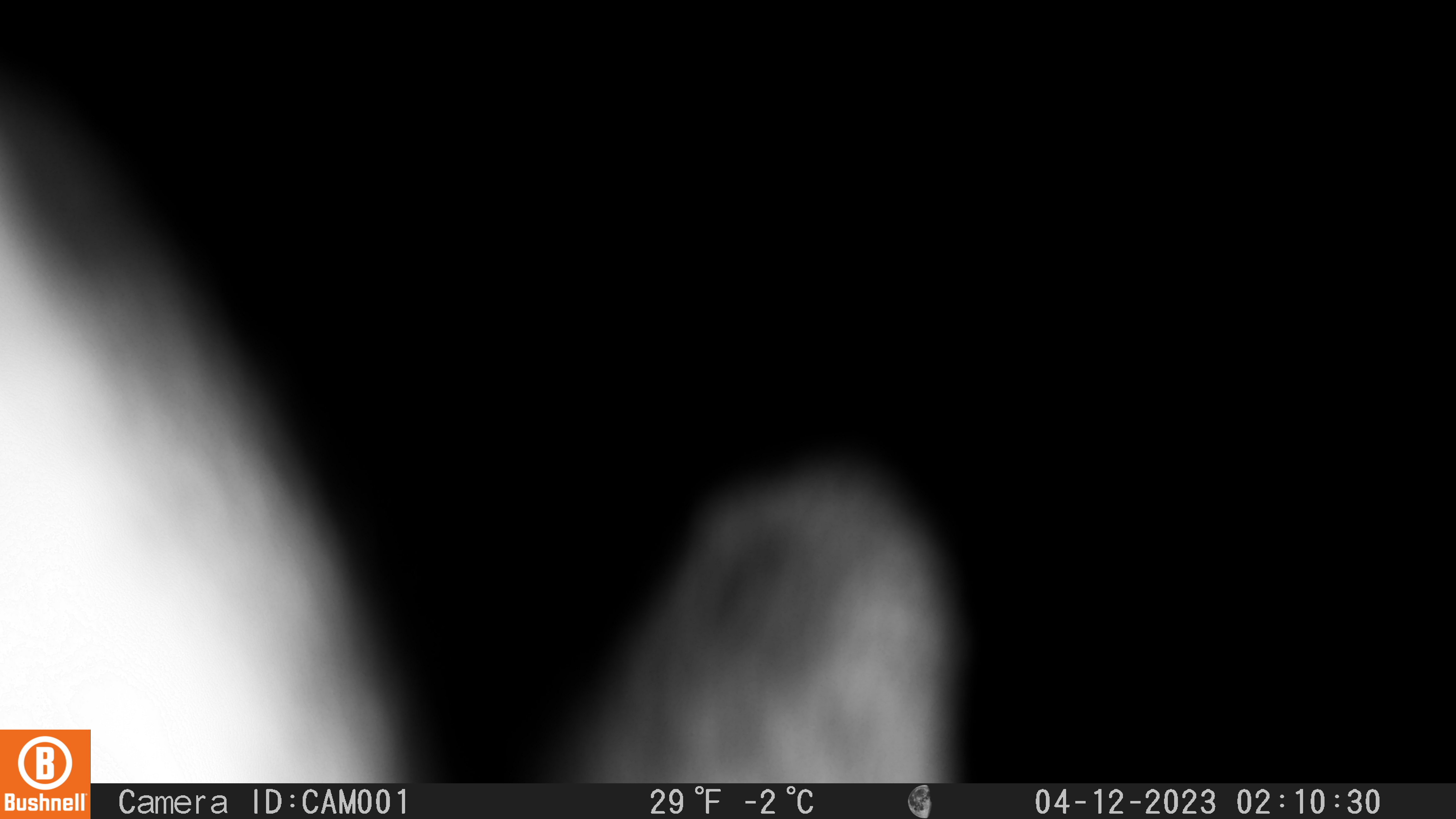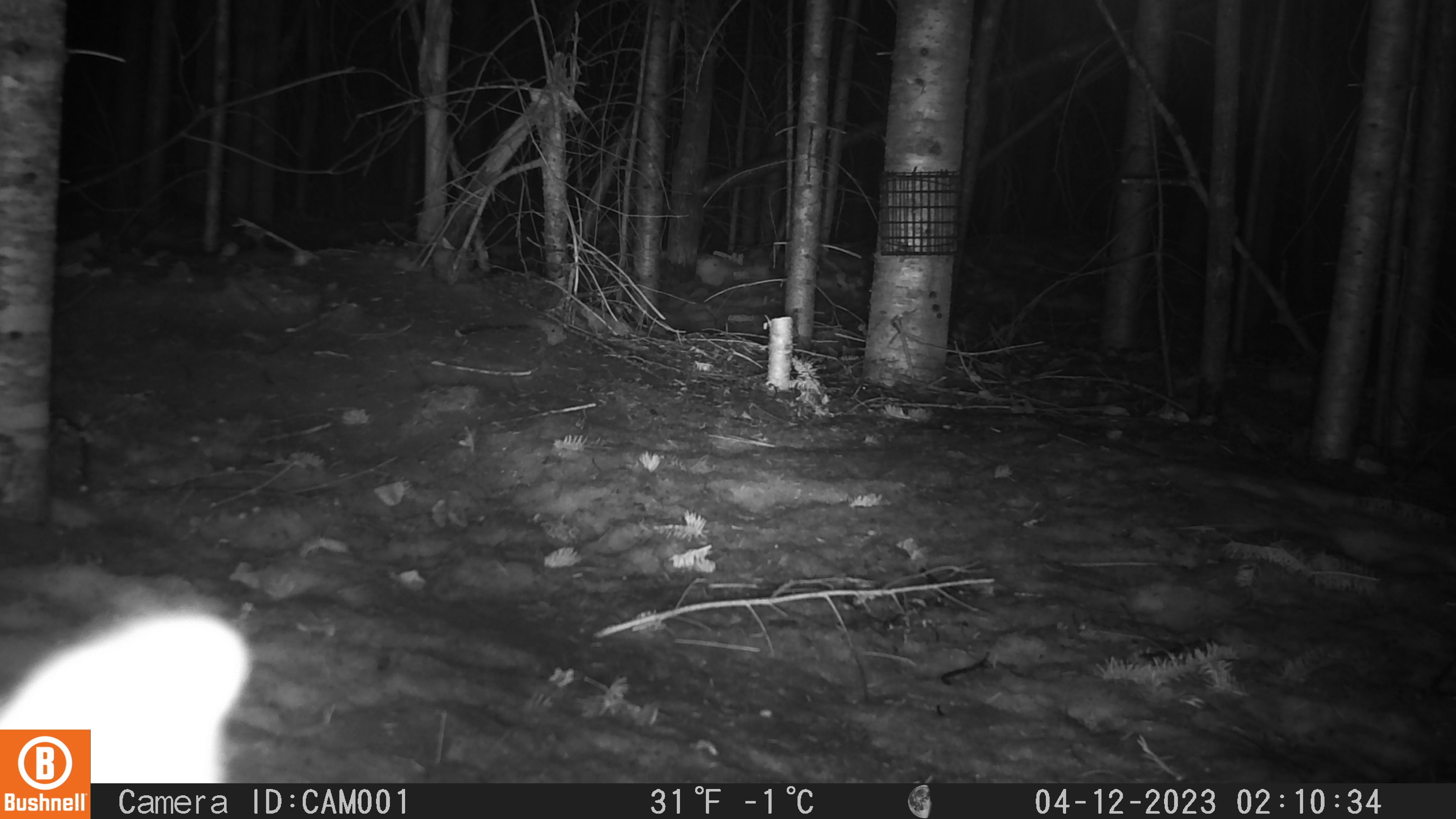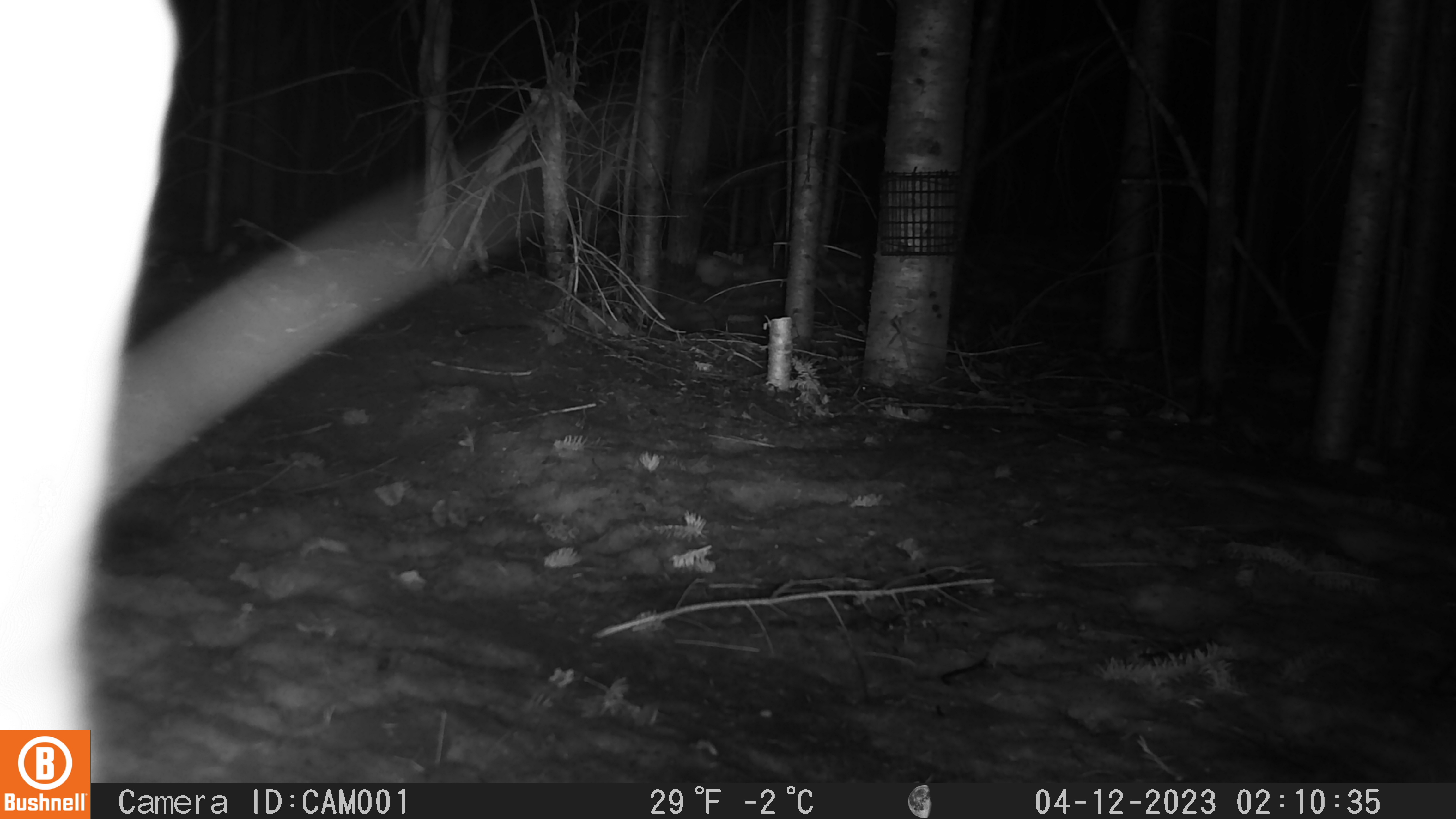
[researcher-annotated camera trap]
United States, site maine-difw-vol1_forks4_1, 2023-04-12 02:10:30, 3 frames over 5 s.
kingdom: Animalia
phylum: Chordata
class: Mammalia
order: Lagomorpha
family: Leporidae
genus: Lepus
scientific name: Lepus americanus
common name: snowshoe hare